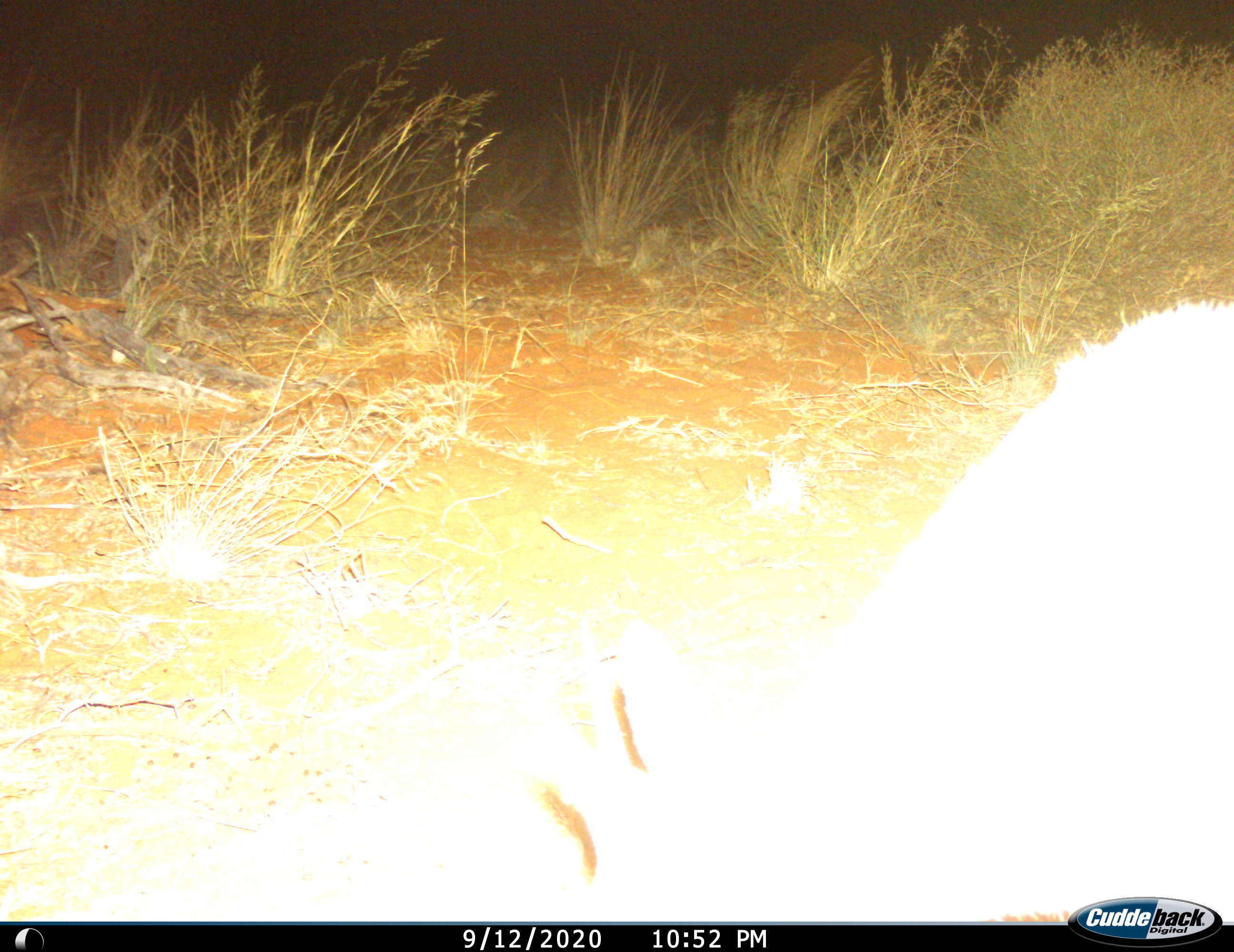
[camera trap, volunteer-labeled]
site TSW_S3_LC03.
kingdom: Animalia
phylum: Chordata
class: Mammalia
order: Artiodactyla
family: Bovidae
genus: Sylvicapra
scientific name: Sylvicapra grimmia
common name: common duiker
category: duikercommongrey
Duikercommongrey (common duiker) (Sylvicapra grimmia), count 1. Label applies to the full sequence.